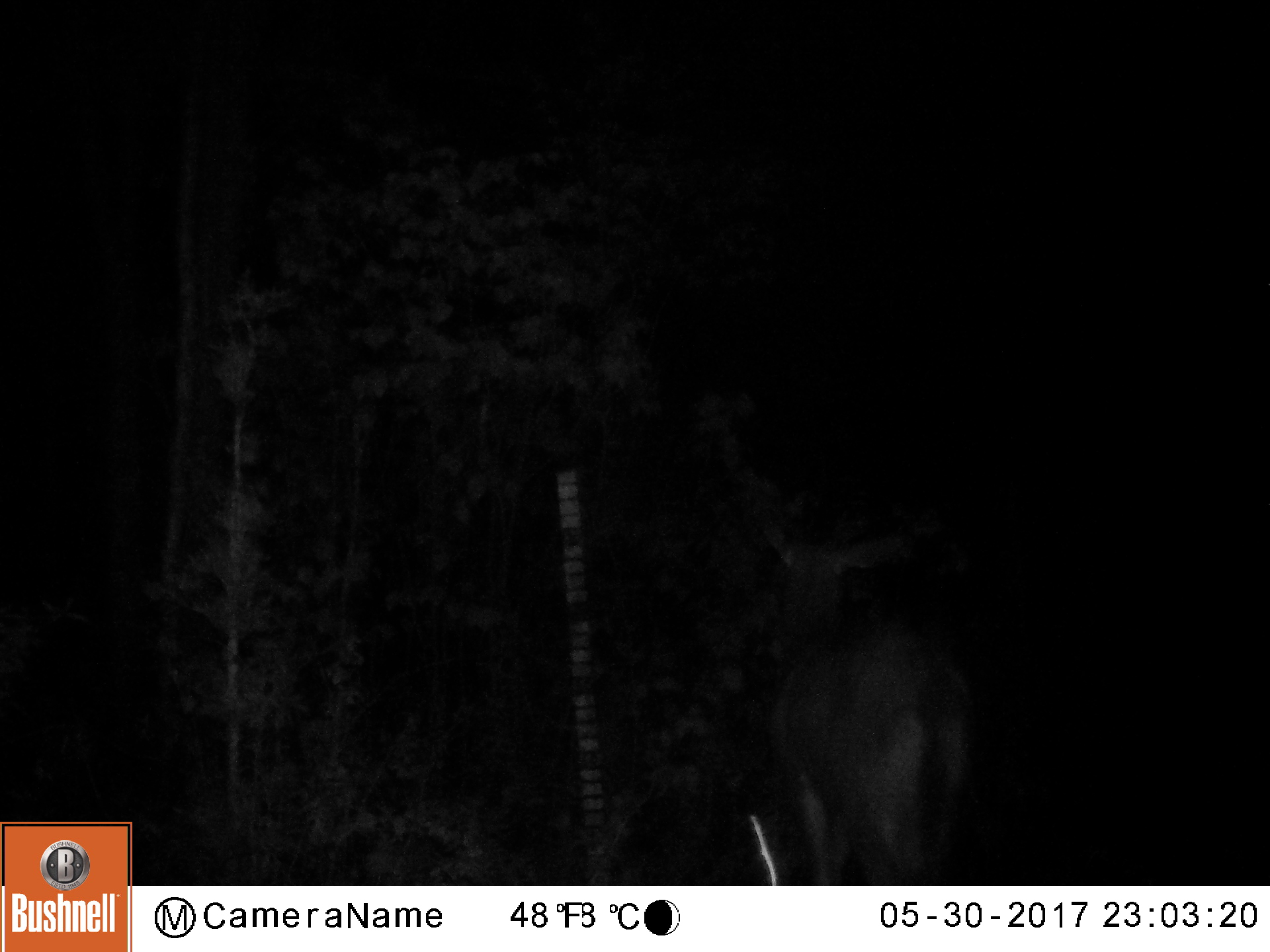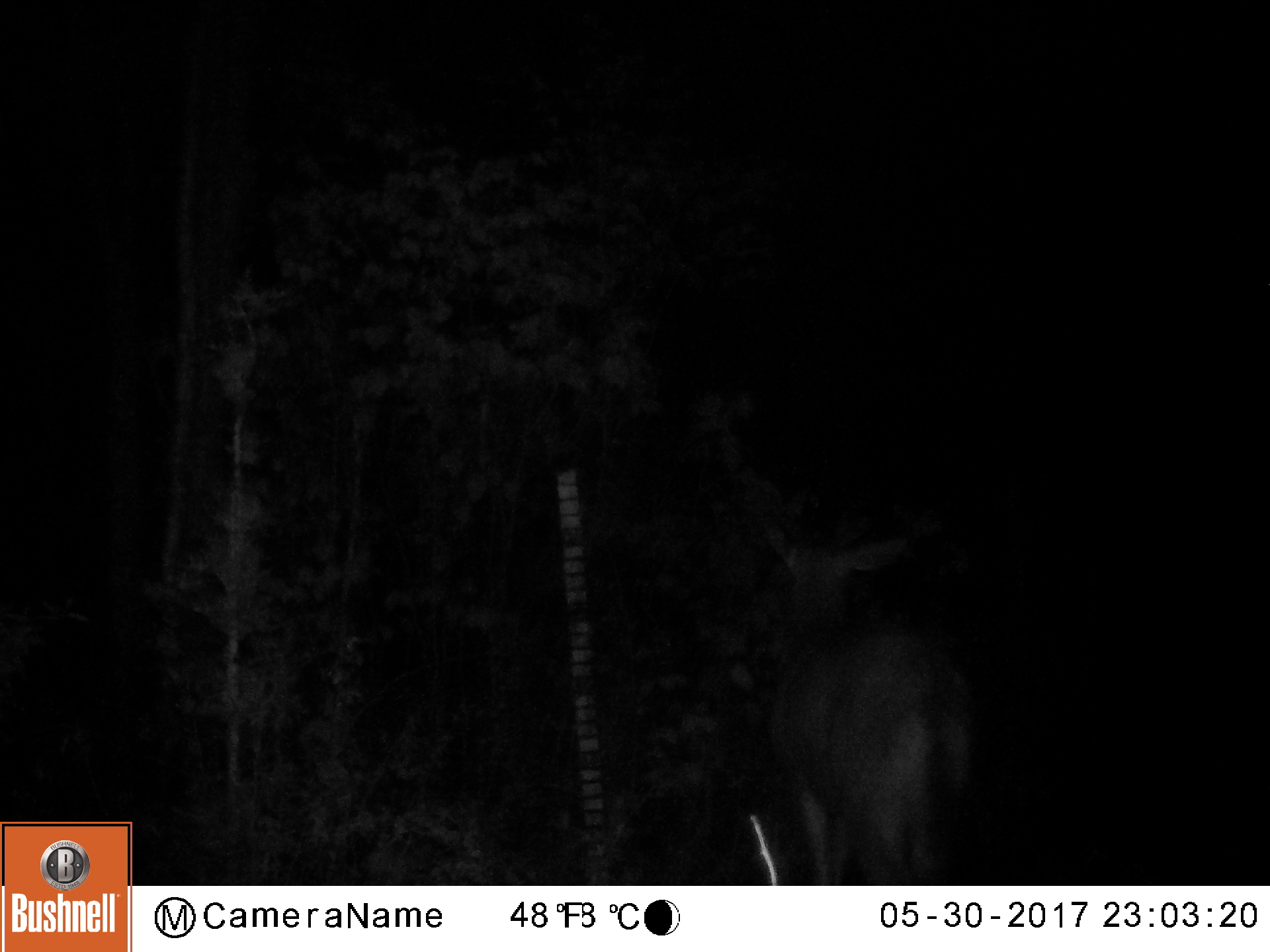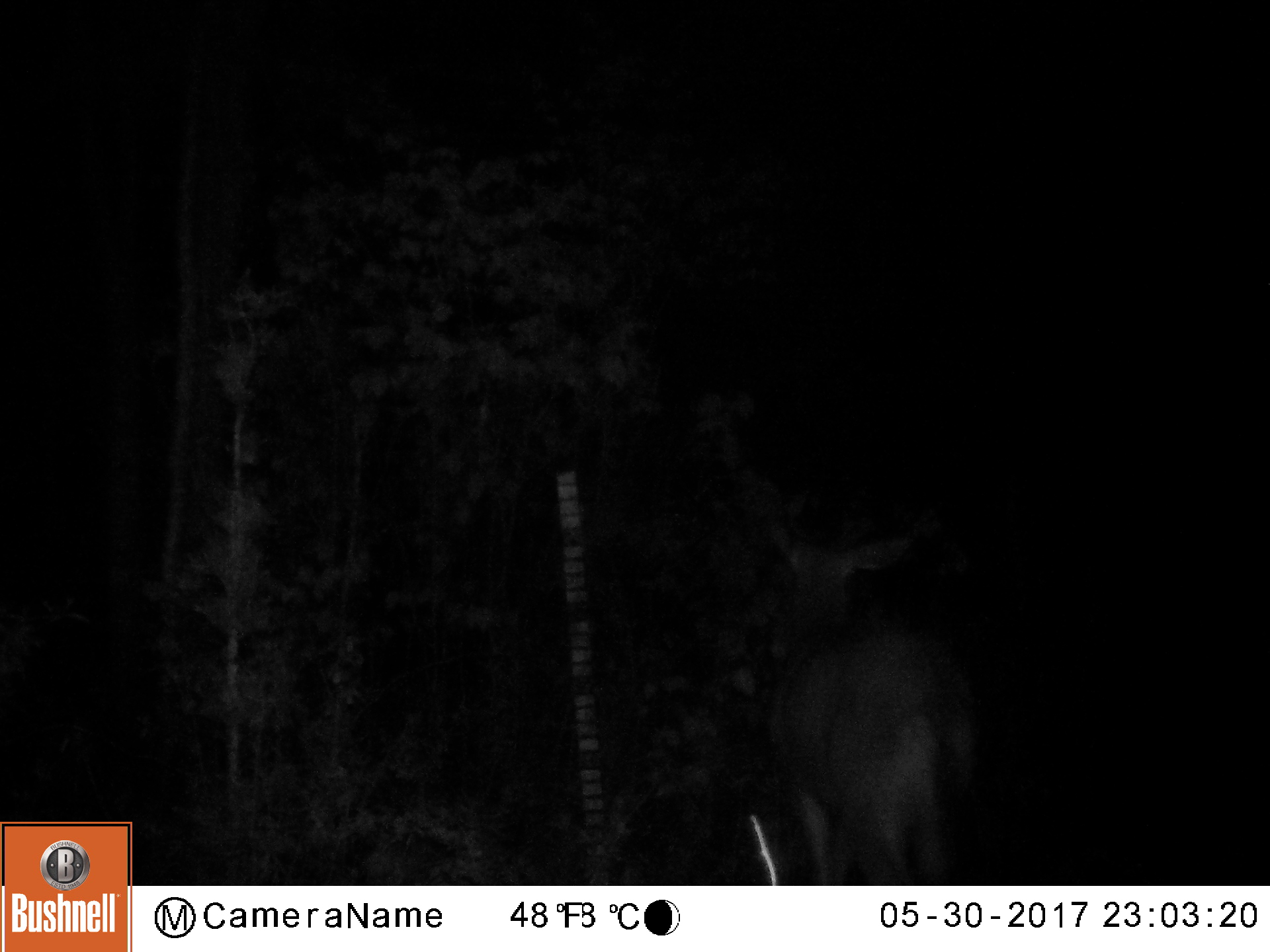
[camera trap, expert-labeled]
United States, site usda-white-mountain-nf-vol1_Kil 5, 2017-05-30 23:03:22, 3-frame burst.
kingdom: Animalia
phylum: Chordata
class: Mammalia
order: Artiodactyla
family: Cervidae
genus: Odocoileus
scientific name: Odocoileus virginianus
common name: white-tailed deer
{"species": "white-tailed deer (Odocoileus virginianus)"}